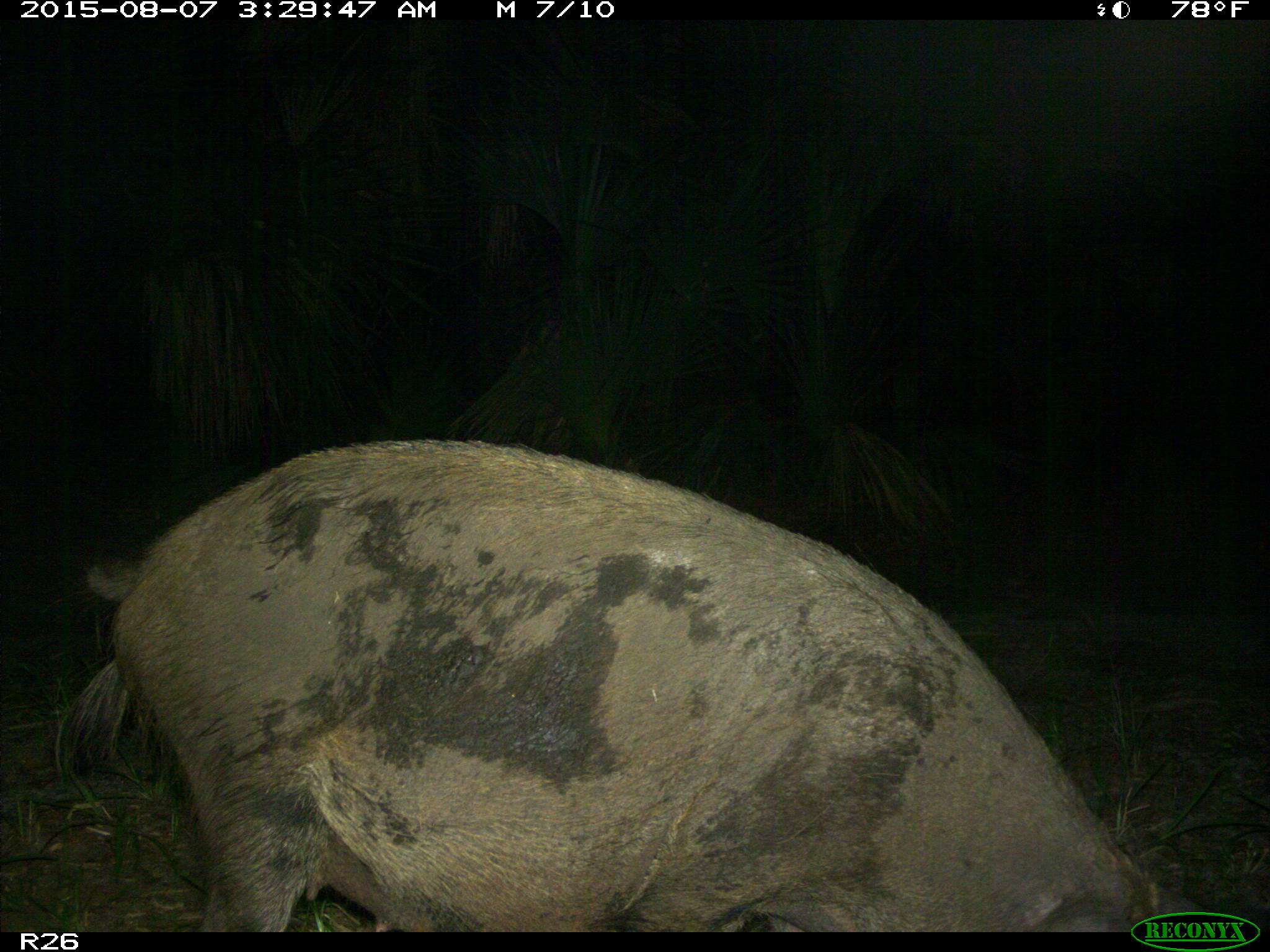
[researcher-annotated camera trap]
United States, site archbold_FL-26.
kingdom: Animalia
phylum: Chordata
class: Mammalia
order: Artiodactyla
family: Suidae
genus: Sus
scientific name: Sus scrofa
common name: wild boar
Sus scrofa (wild boar).